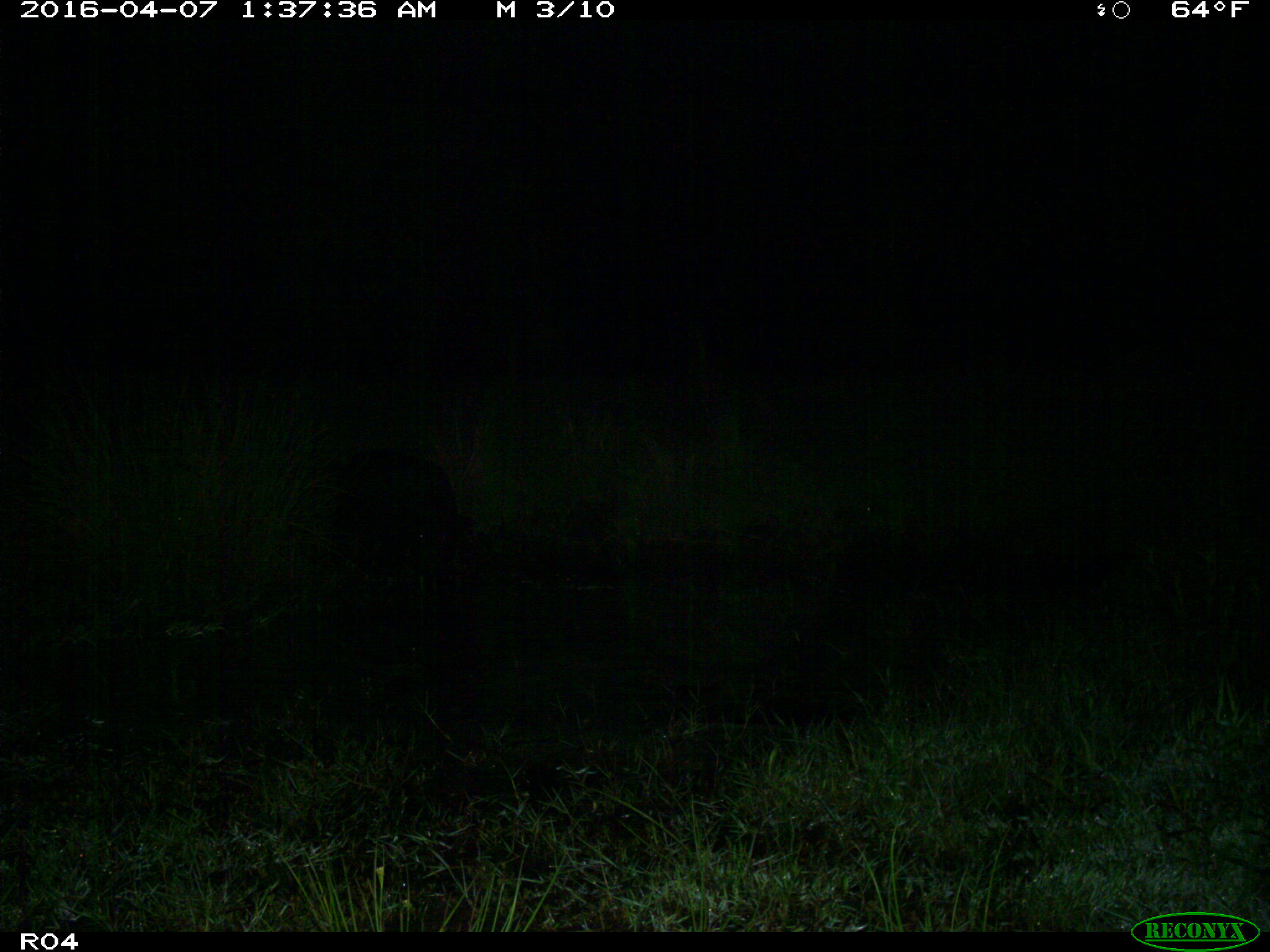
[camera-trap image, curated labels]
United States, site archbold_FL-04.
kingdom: Animalia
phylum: Chordata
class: Mammalia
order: Artiodactyla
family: Suidae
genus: Sus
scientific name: Sus scrofa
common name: wild boar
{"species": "Sus scrofa (wild boar)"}